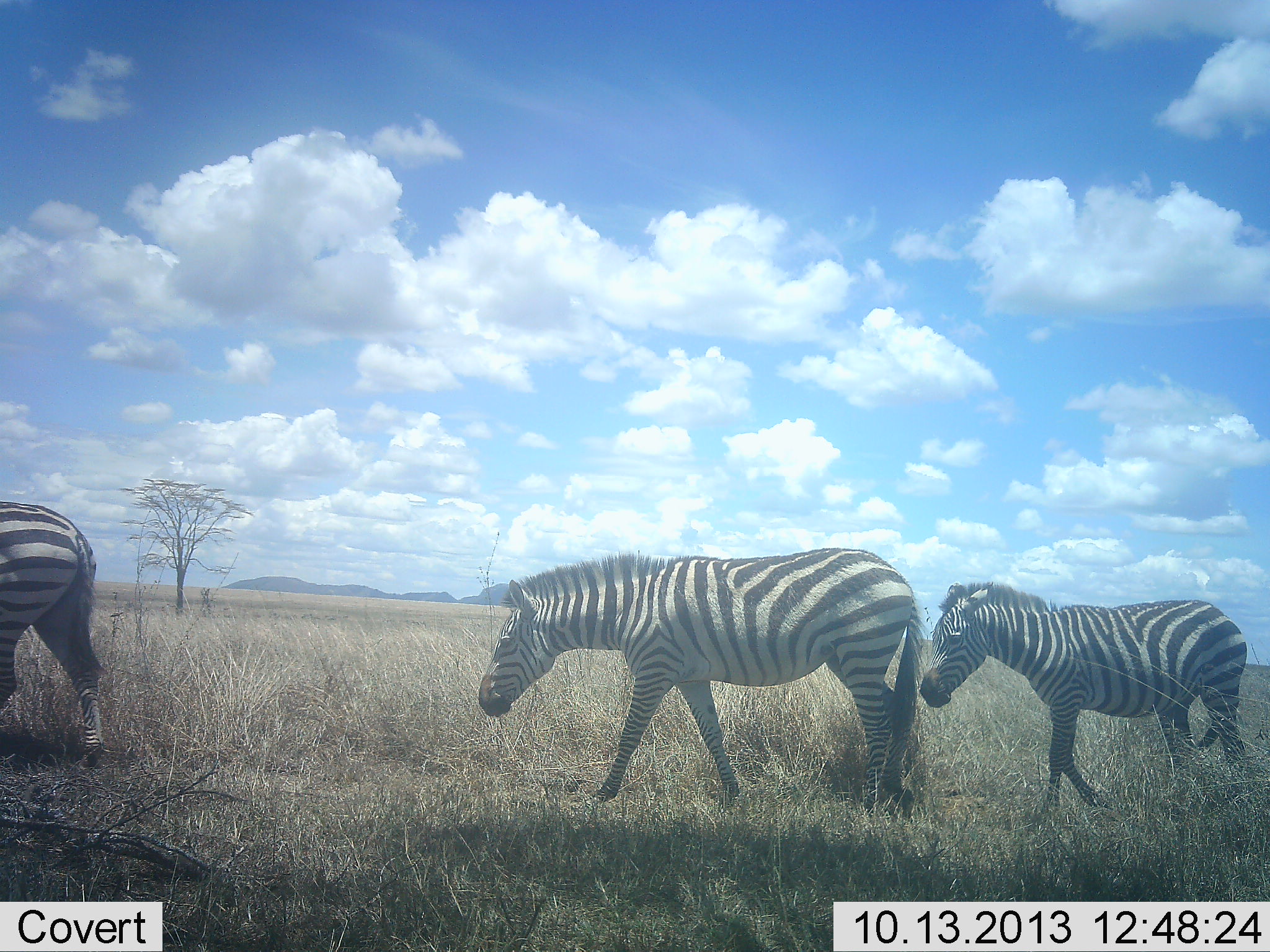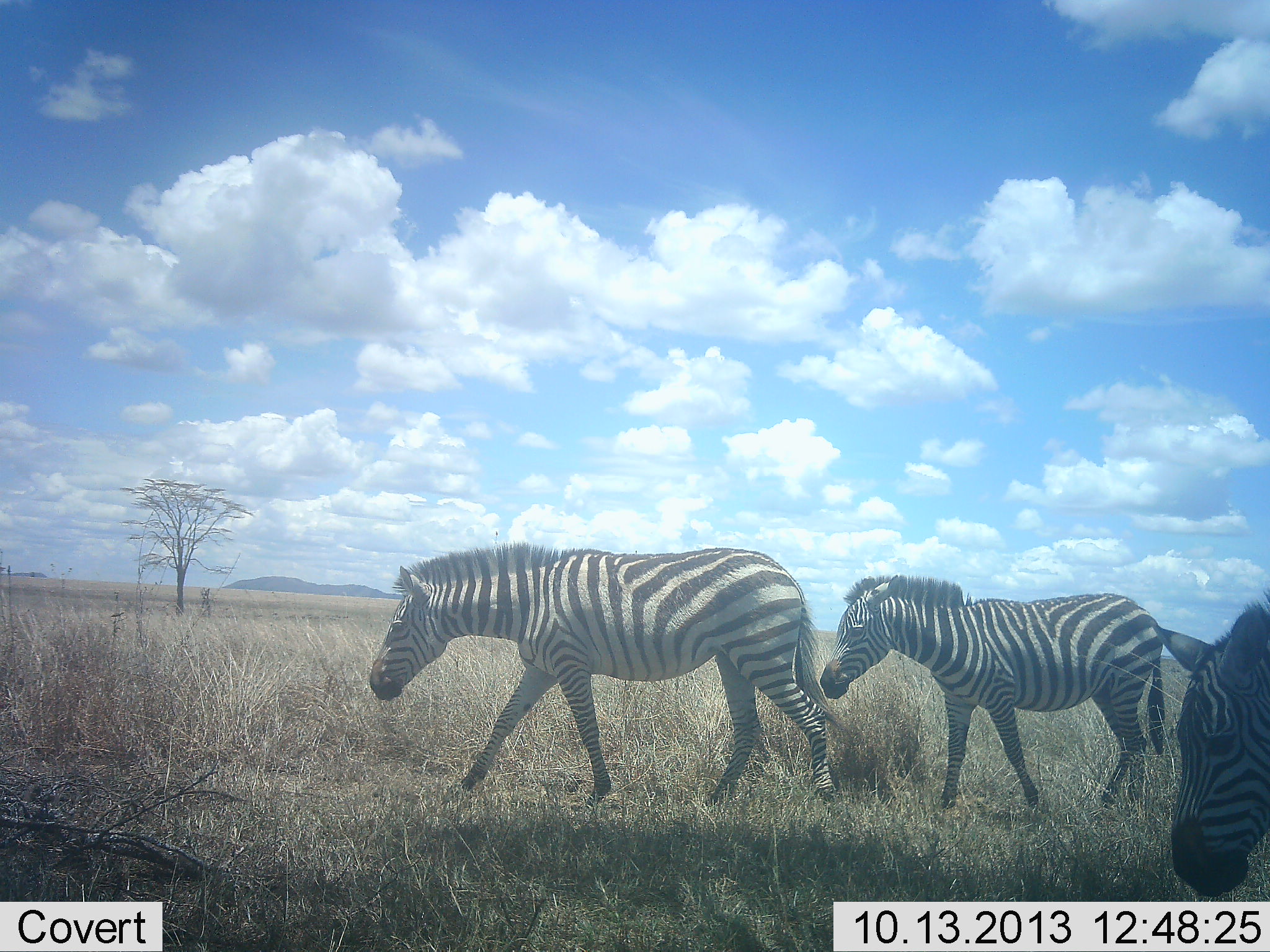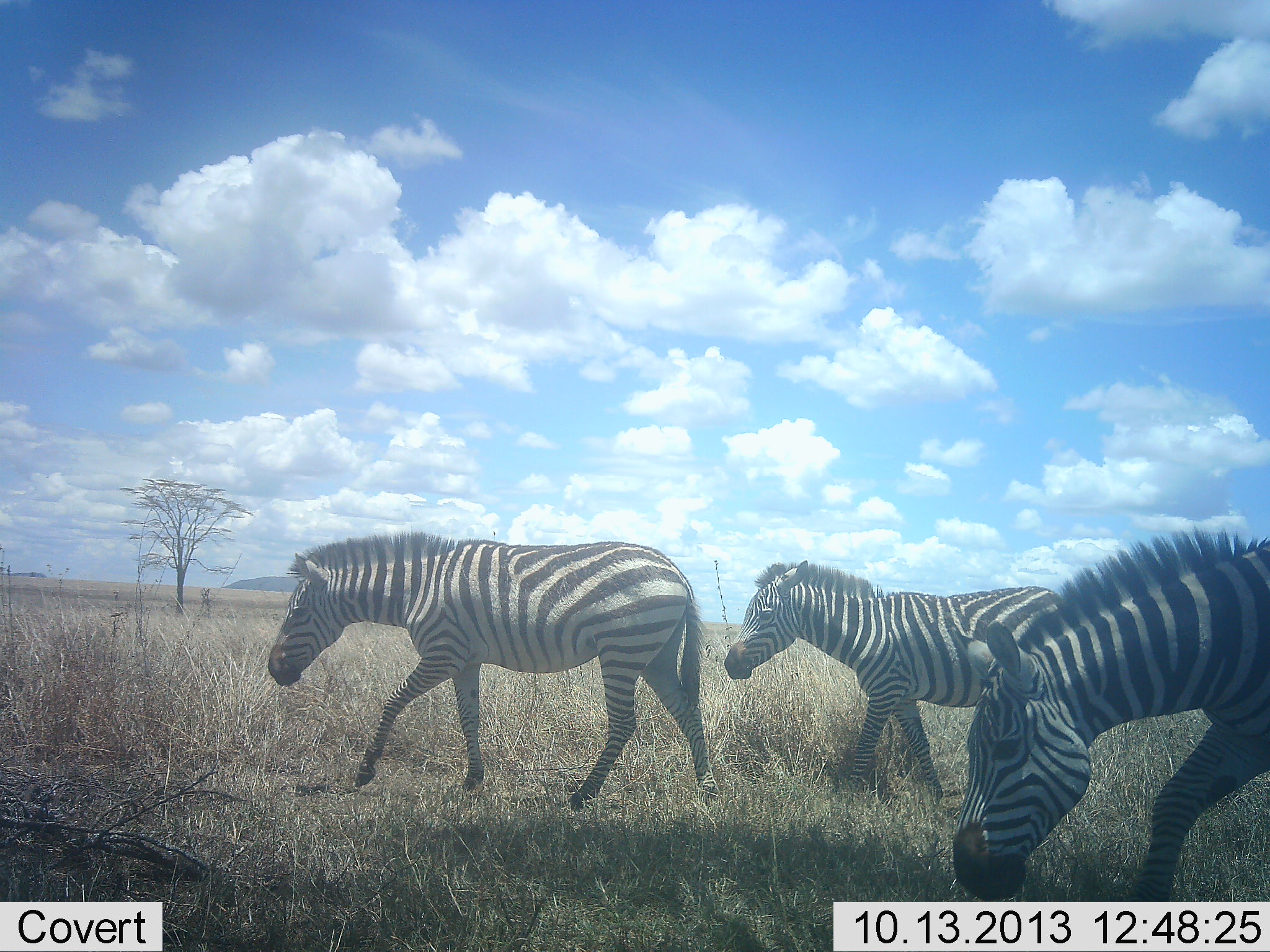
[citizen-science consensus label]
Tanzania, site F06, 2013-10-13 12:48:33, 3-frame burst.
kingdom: Animalia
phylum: Chordata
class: Mammalia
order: Perissodactyla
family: Equidae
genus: Equus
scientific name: Equus quagga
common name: plains zebra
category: zebra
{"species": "zebra (plains zebra) (Equus quagga)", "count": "6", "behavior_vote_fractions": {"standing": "10%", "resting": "0%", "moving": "100%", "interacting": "0%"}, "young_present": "0%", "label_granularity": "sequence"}